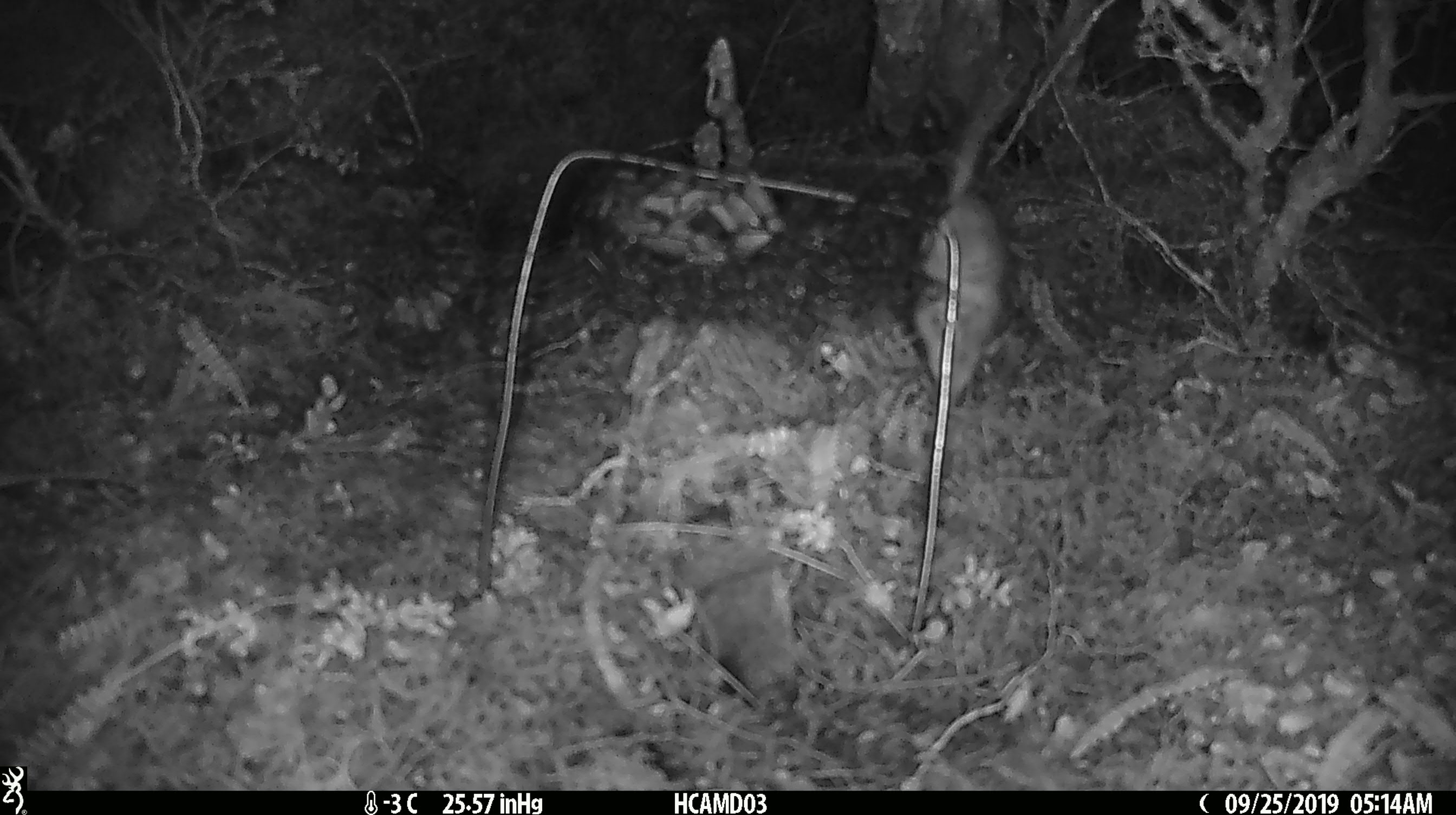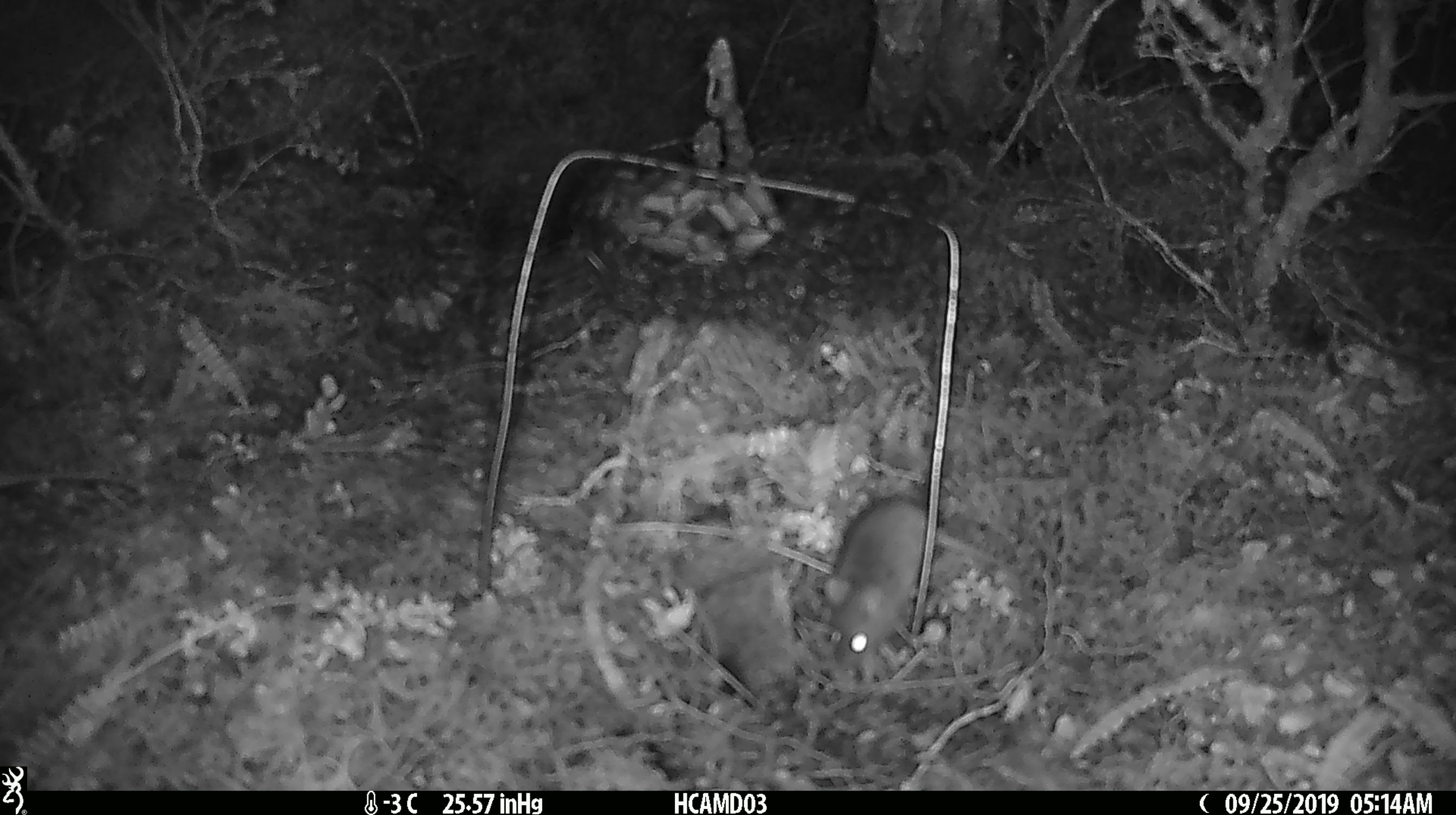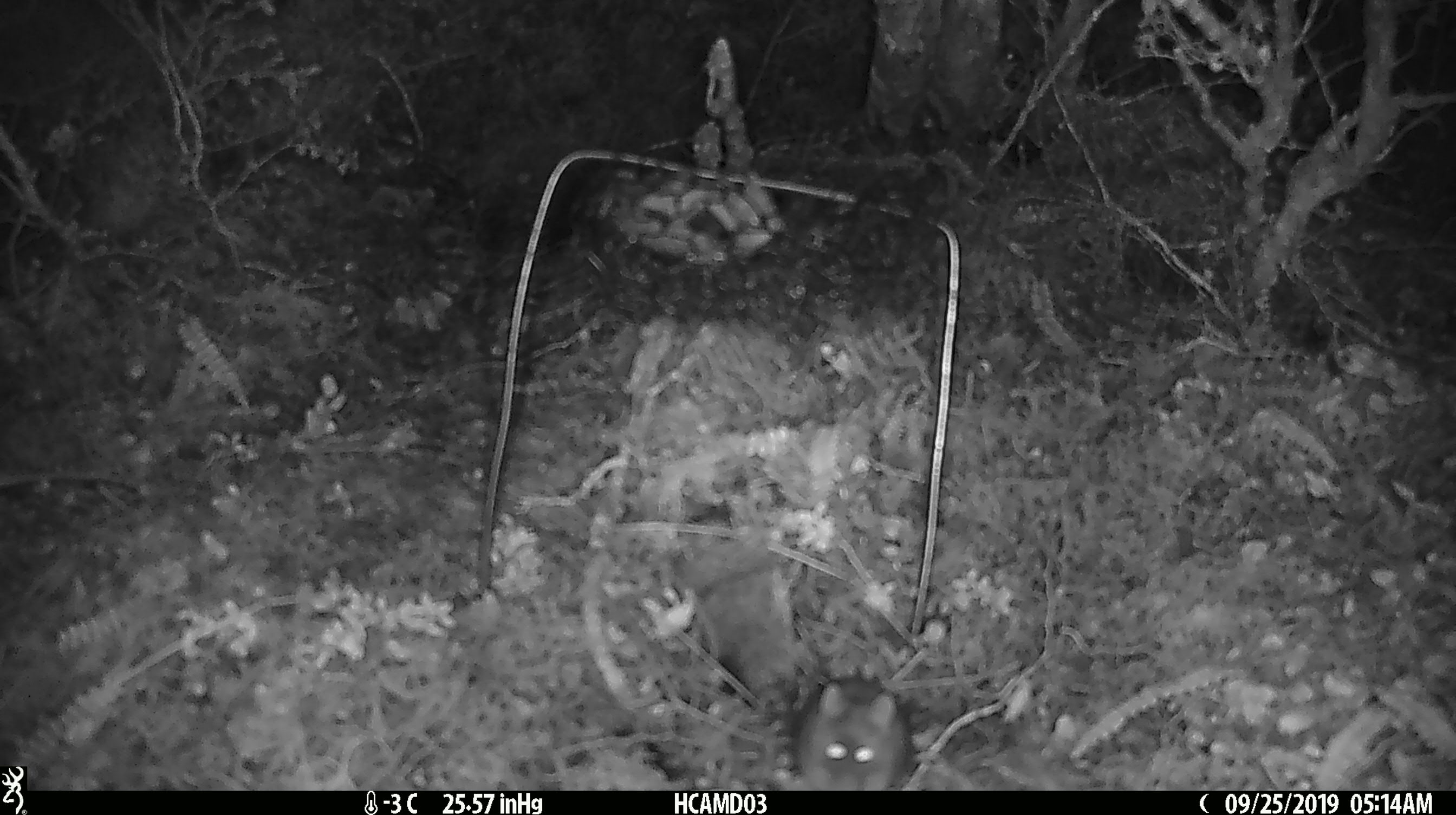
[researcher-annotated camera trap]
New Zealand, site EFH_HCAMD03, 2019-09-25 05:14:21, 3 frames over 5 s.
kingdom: Animalia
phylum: Chordata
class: Mammalia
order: Rodentia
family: Muridae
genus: Mus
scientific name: Mus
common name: mouse